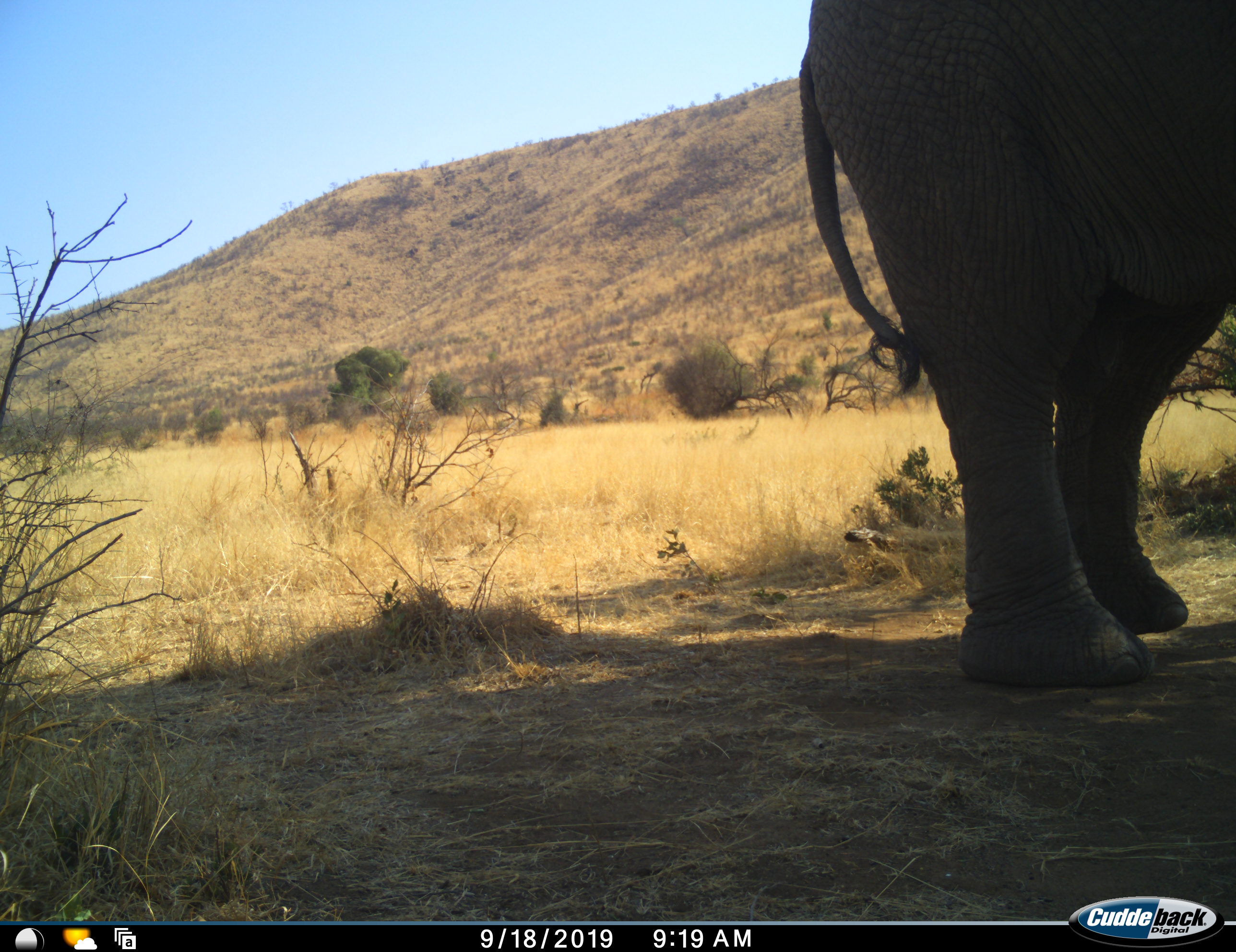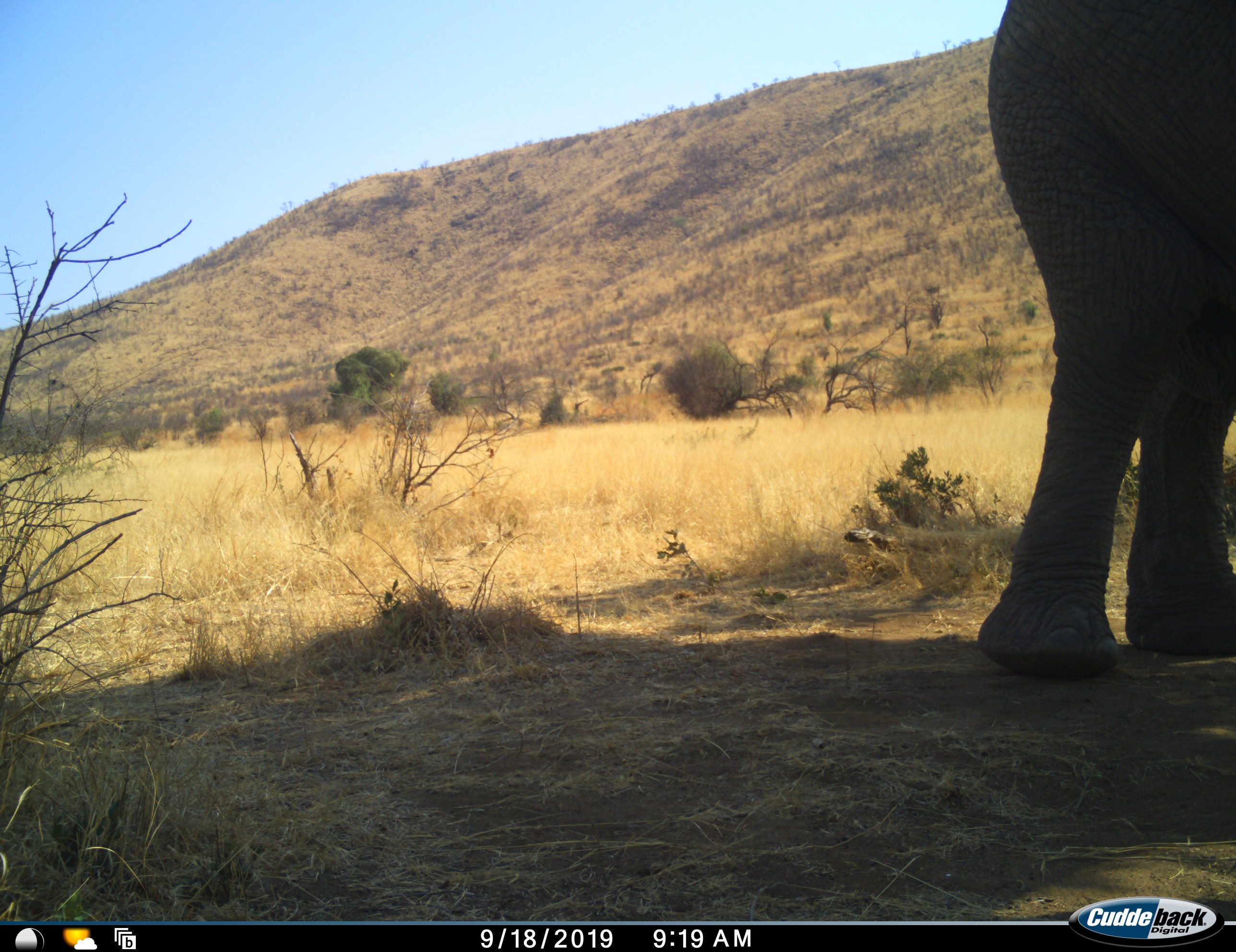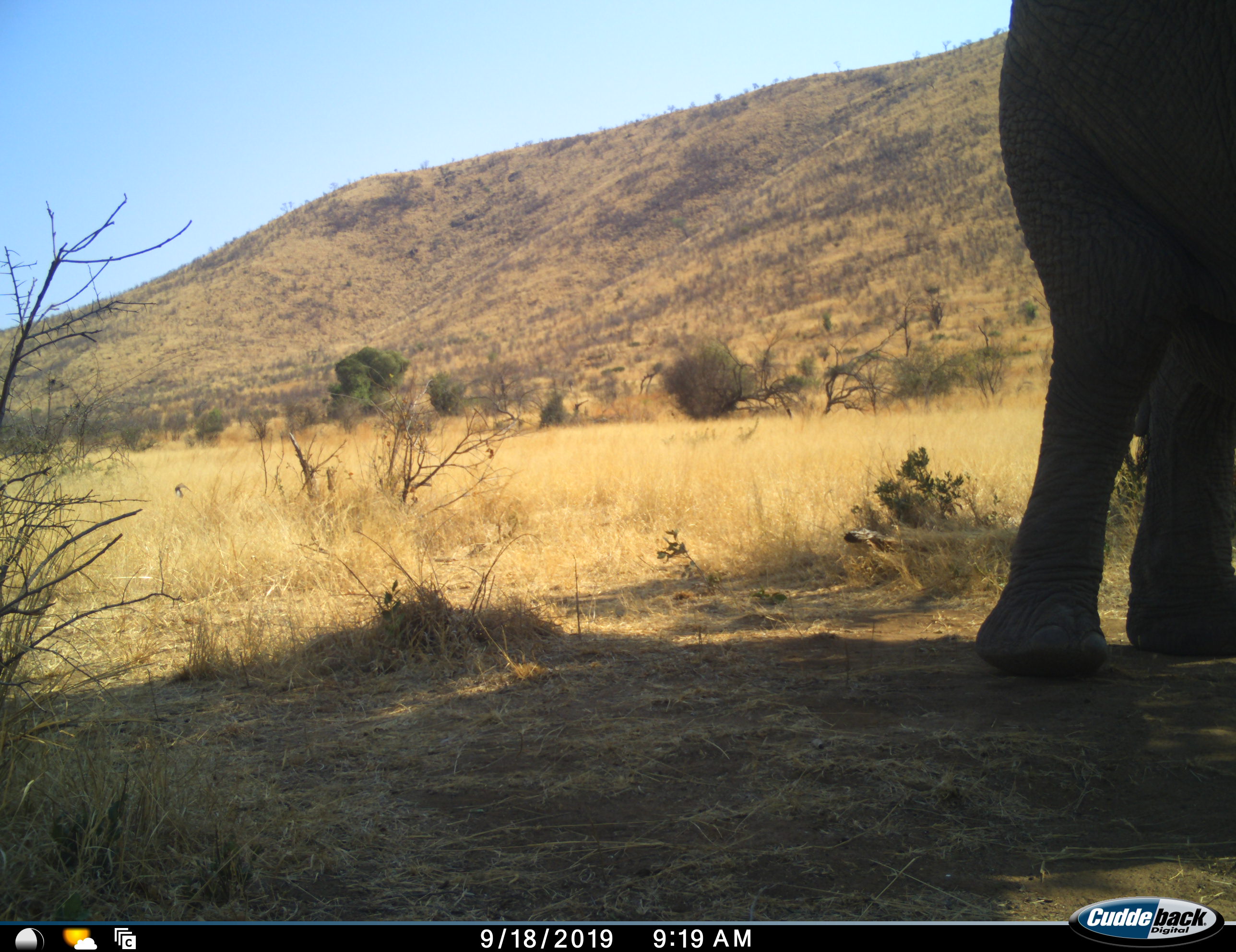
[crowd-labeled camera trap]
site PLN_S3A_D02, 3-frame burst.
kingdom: Animalia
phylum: Chordata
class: Mammalia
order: Proboscidea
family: Elephantidae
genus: Loxodonta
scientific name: Loxodonta africana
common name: african bush elephant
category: elephant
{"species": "elephant (african bush elephant) (Loxodonta africana)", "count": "1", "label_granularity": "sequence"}